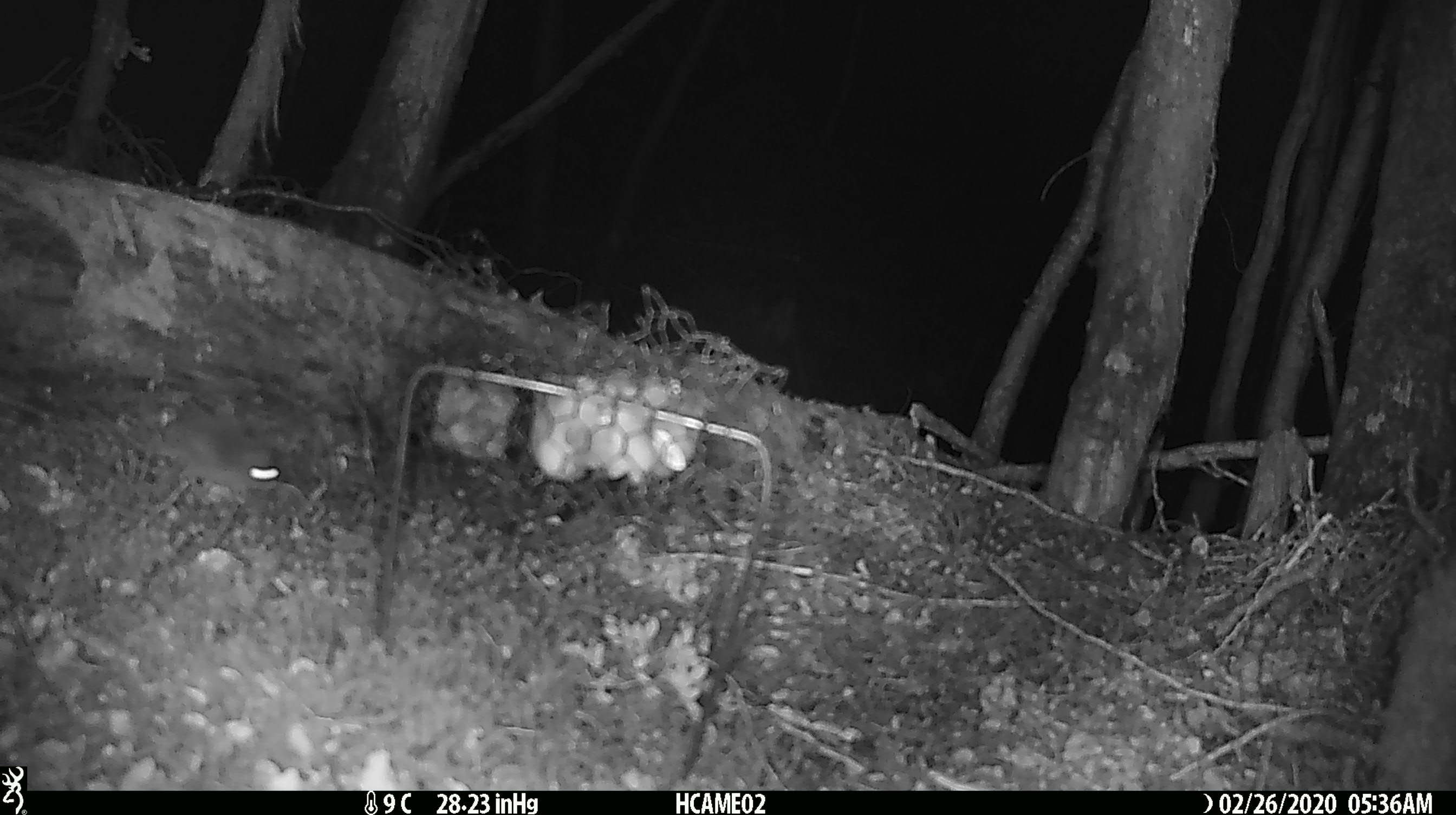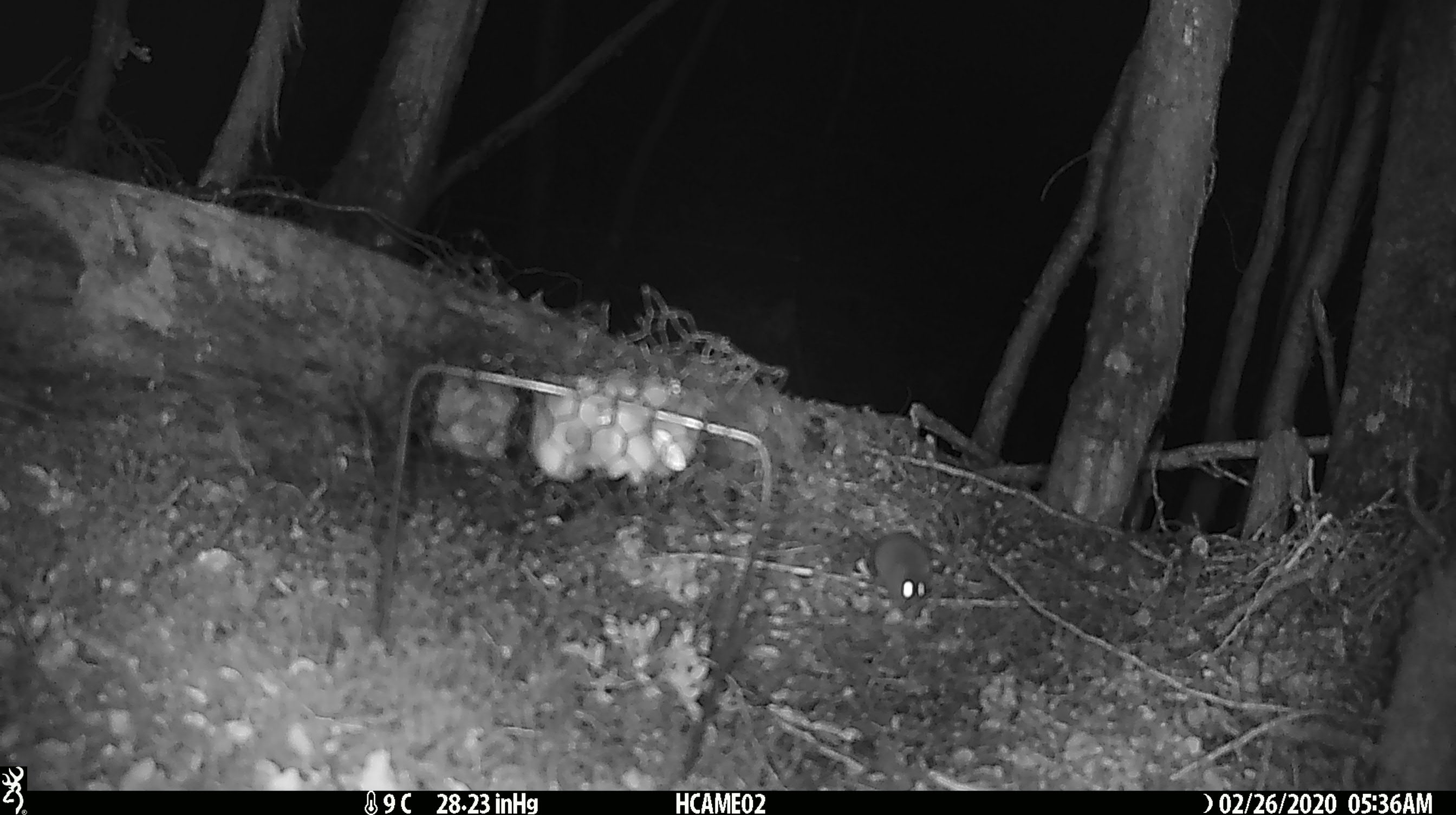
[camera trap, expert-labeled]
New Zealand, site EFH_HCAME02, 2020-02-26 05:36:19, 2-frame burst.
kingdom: Animalia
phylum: Chordata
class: Mammalia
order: Rodentia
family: Muridae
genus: Mus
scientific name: Mus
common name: mouse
Mouse (Mus).